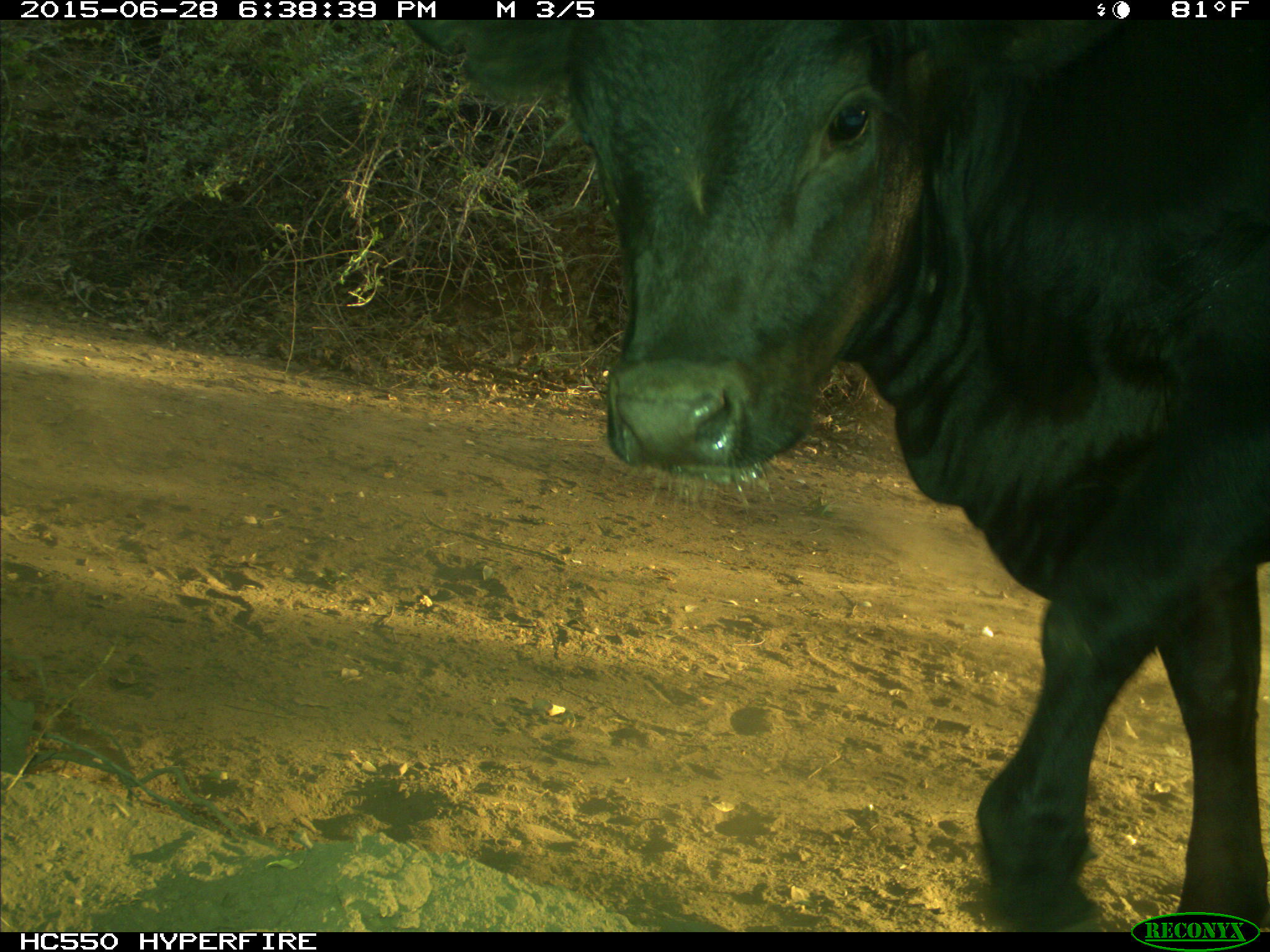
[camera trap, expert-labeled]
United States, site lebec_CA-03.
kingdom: Animalia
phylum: Chordata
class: Mammalia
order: Artiodactyla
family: Bovidae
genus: Bos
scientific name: Bos taurus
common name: domestic cow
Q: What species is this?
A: Bos taurus (domestic cow).